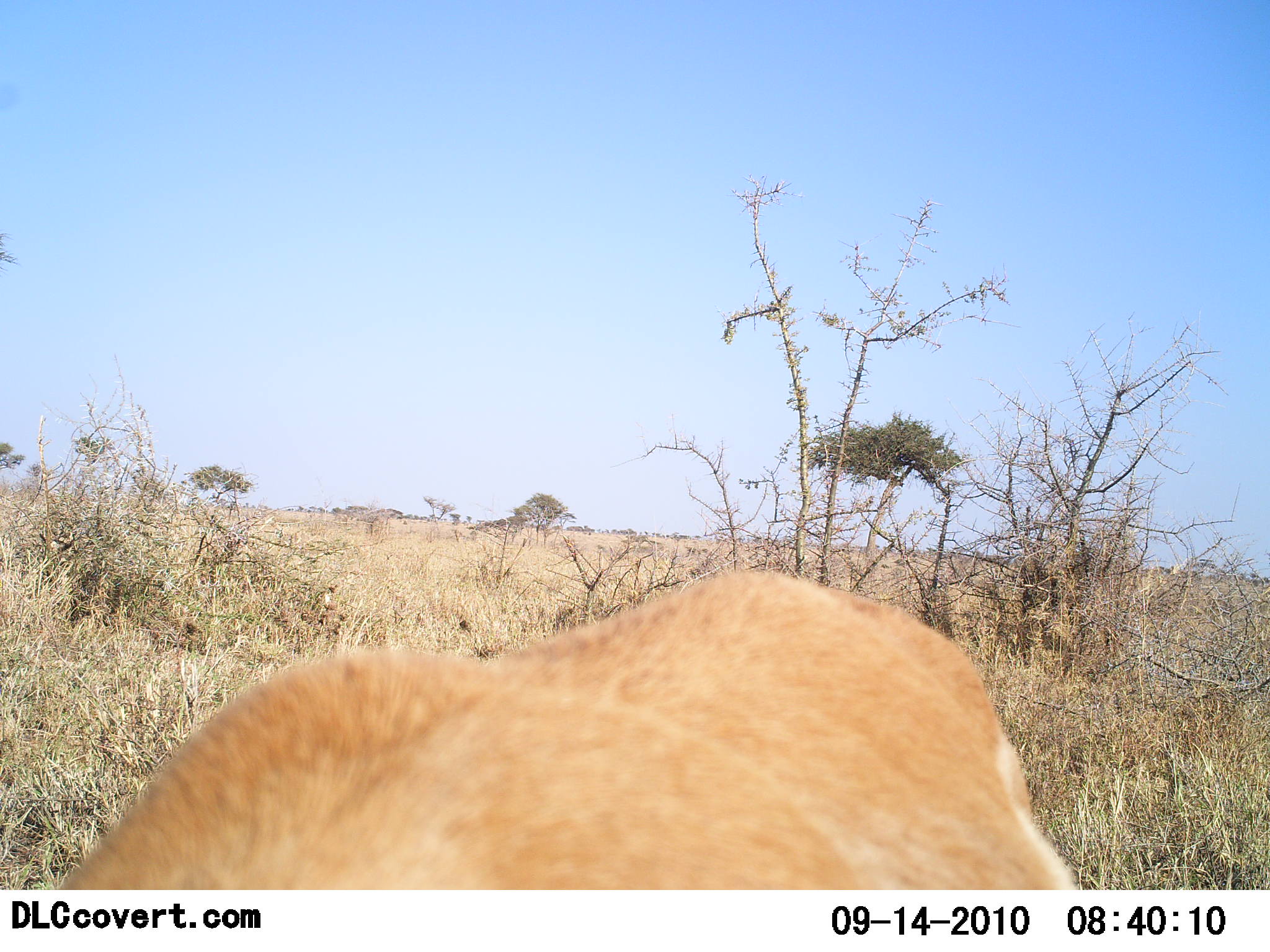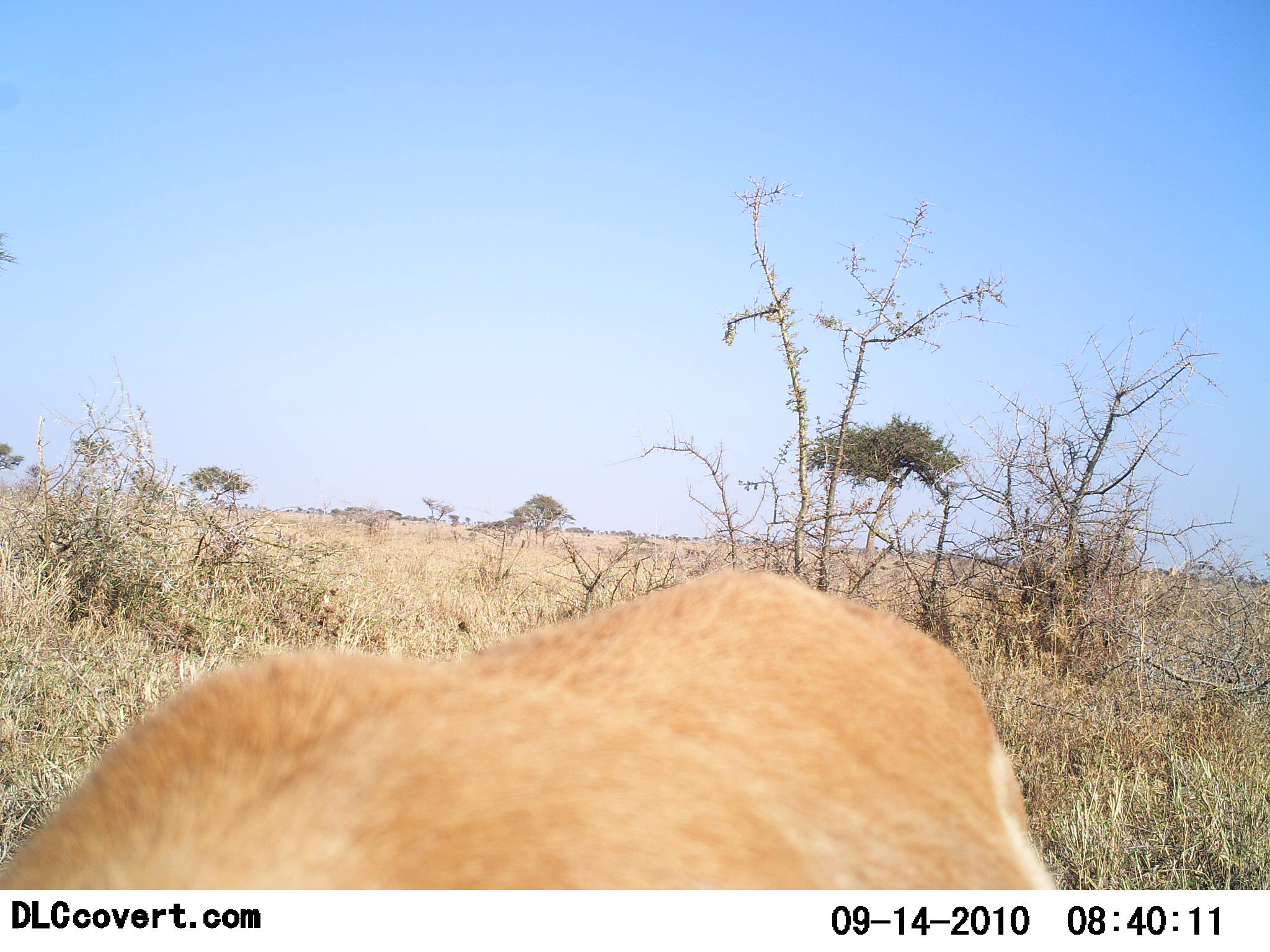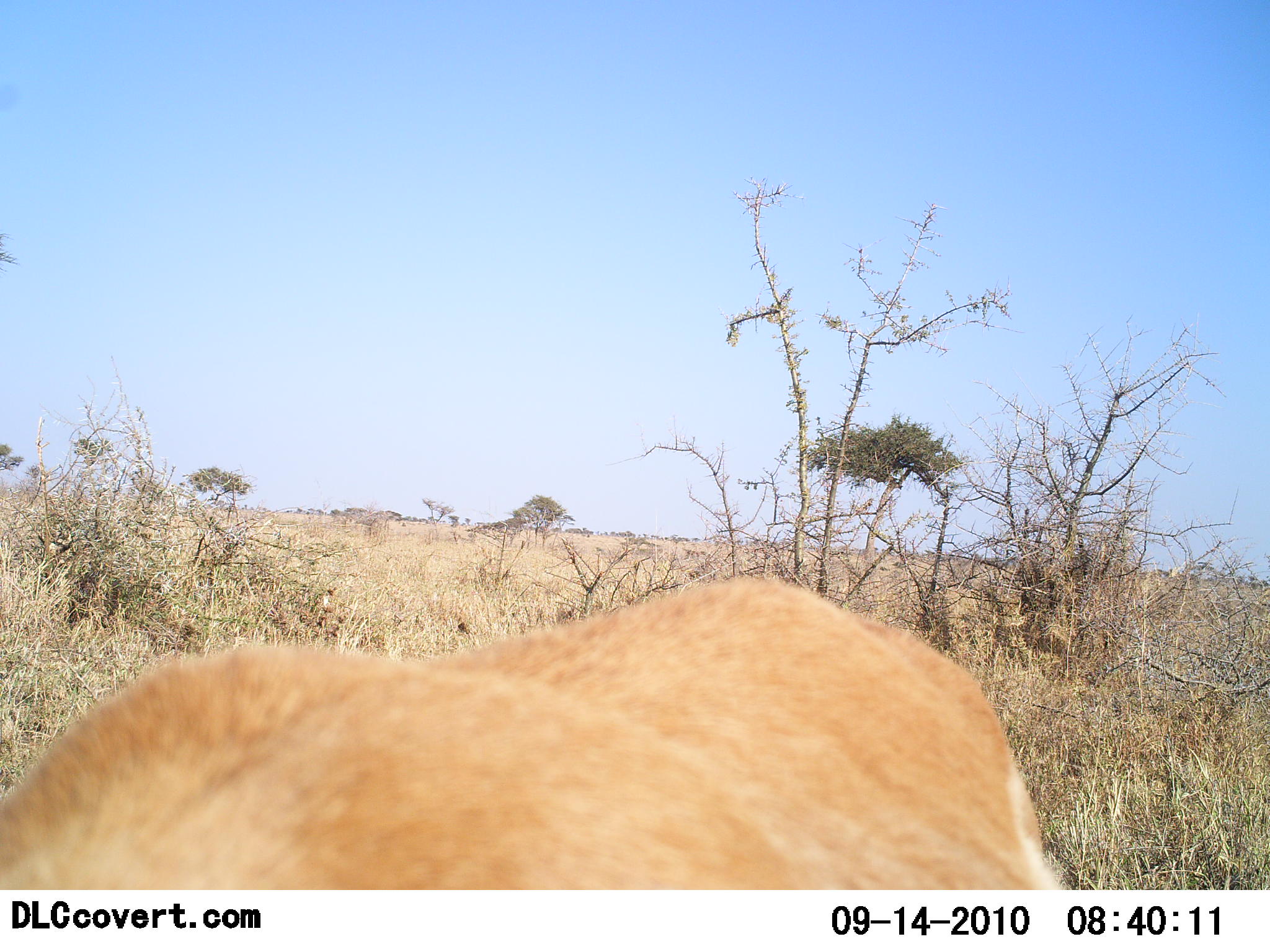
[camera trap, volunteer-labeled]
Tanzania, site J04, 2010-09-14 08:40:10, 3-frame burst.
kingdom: Animalia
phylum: Chordata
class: Mammalia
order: Artiodactyla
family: Bovidae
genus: Nanger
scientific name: Nanger granti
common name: grant's gazelle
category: gazellegrants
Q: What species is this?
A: Gazellegrants (grant's gazelle) (Nanger granti).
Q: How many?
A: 1.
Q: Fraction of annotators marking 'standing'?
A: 71%.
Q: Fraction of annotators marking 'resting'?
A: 0%.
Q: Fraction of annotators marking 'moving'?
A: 14%.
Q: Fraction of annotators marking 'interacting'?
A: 0%.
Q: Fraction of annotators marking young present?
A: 0%.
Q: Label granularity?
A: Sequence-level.